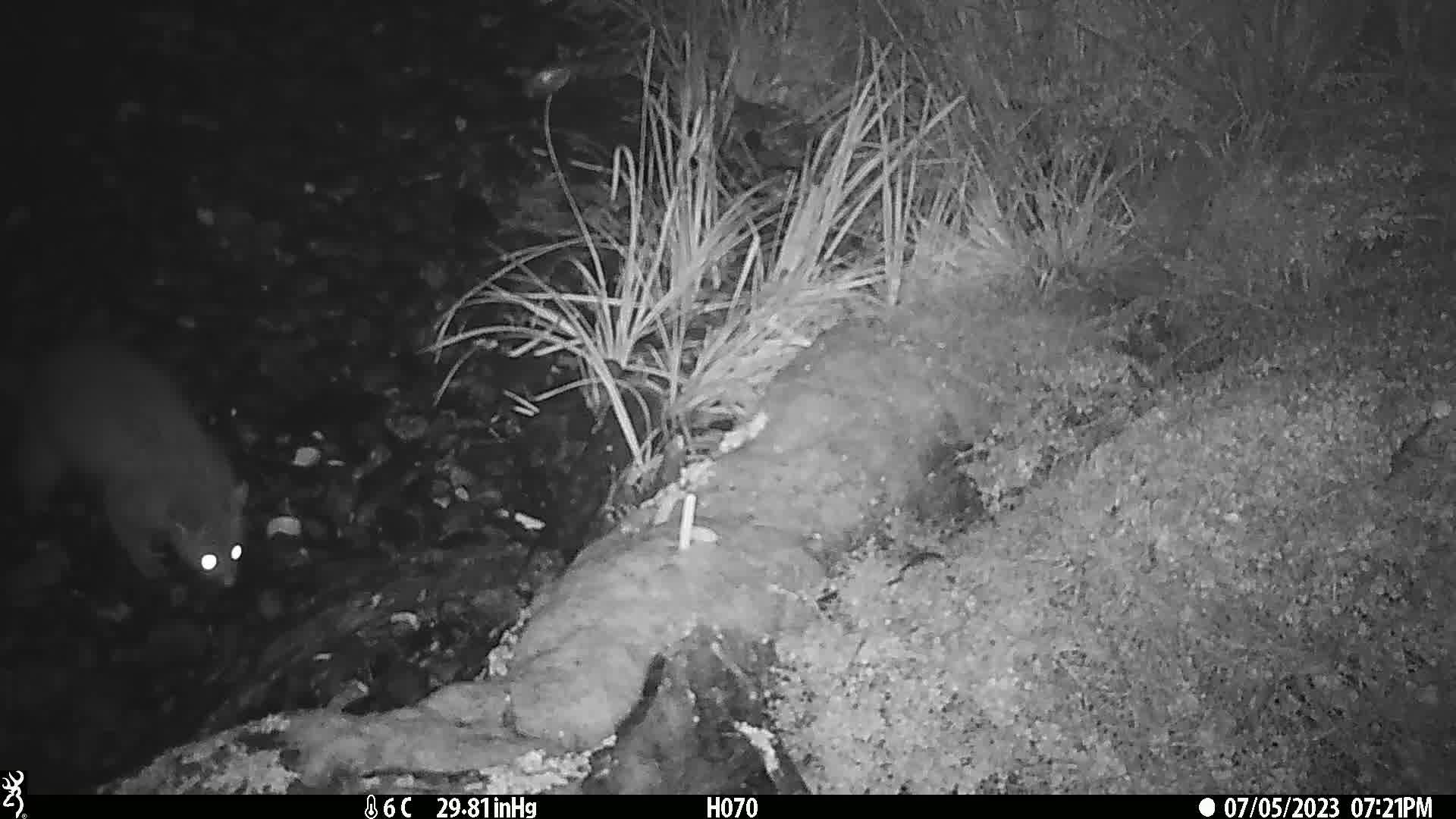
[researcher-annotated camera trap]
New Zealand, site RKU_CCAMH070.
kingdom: Animalia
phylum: Chordata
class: Mammalia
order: Diprotodontia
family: Phalangeridae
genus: Trichosurus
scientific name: Trichosurus vulpecula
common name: common brushtail possum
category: possum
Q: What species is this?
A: Possum (common brushtail possum) (Trichosurus vulpecula).